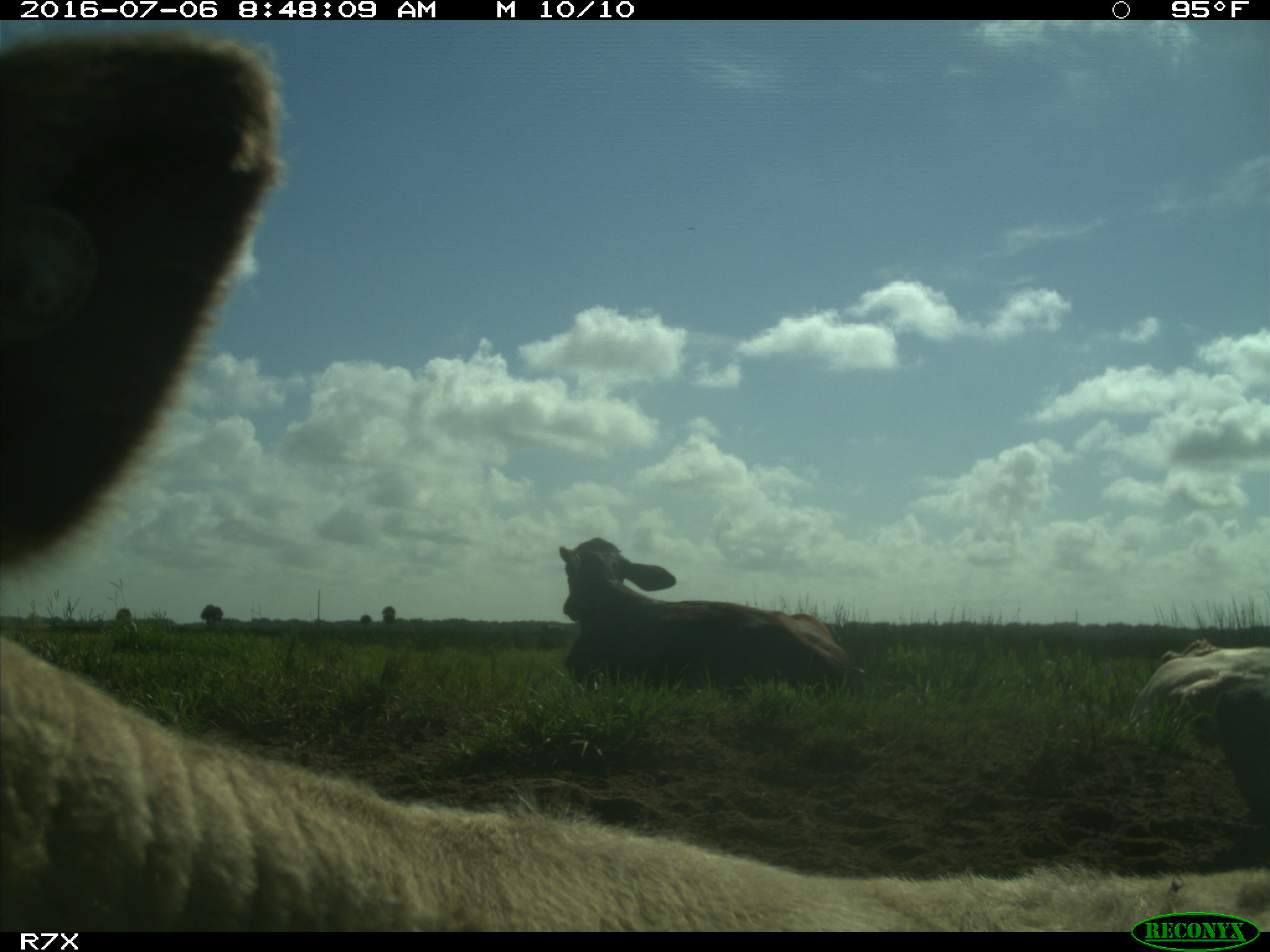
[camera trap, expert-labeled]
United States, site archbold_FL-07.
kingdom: Animalia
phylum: Chordata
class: Mammalia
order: Artiodactyla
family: Bovidae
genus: Bos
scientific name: Bos taurus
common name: domestic cow